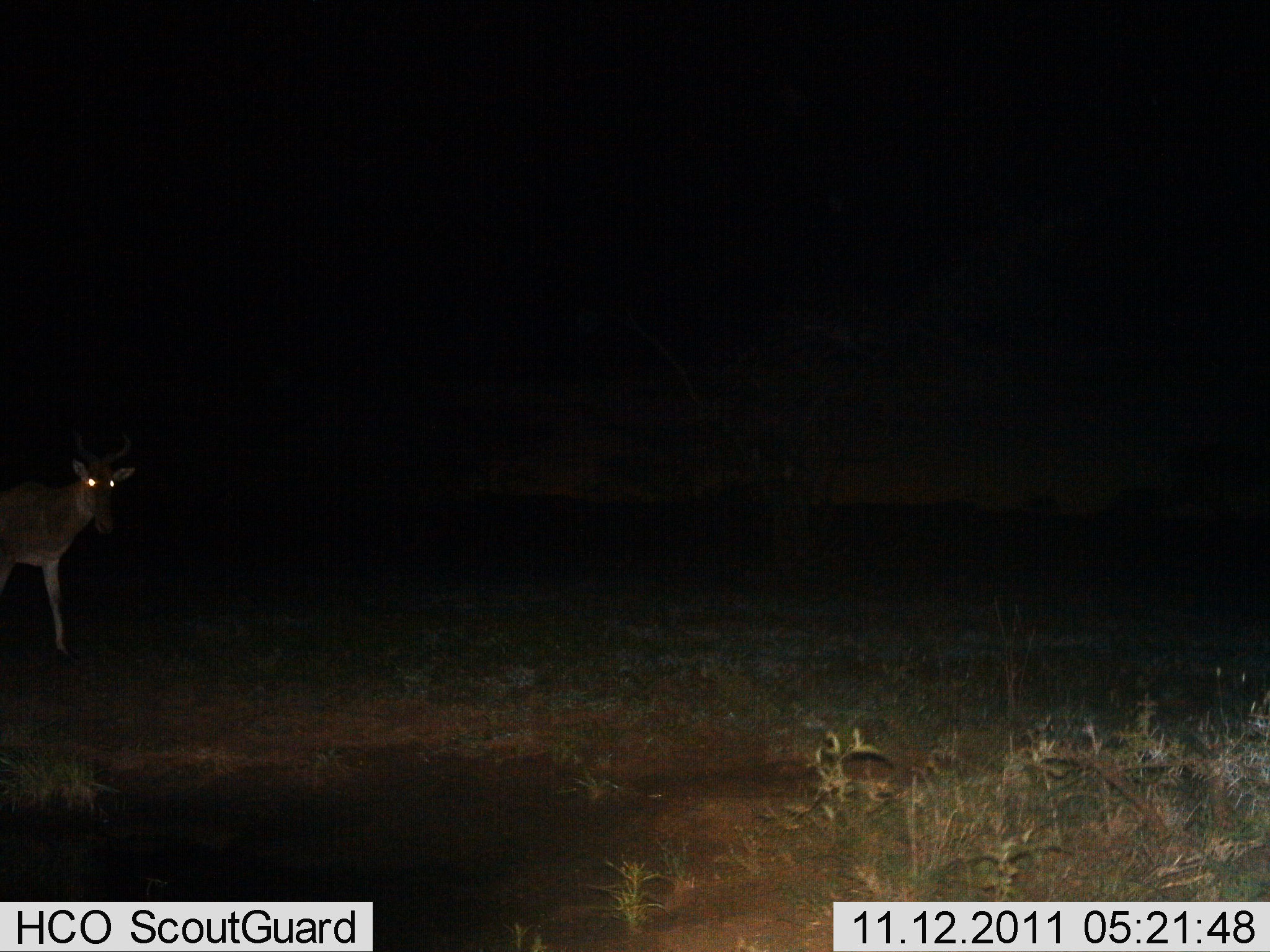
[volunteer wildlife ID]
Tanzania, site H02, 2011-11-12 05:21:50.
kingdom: Animalia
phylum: Chordata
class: Mammalia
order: Artiodactyla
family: Bovidae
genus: Alcelaphus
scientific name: Alcelaphus buselaphus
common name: hartebeest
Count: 1.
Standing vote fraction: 50%.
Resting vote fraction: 0%.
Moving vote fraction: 50%.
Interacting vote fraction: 0%.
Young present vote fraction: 0%.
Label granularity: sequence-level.